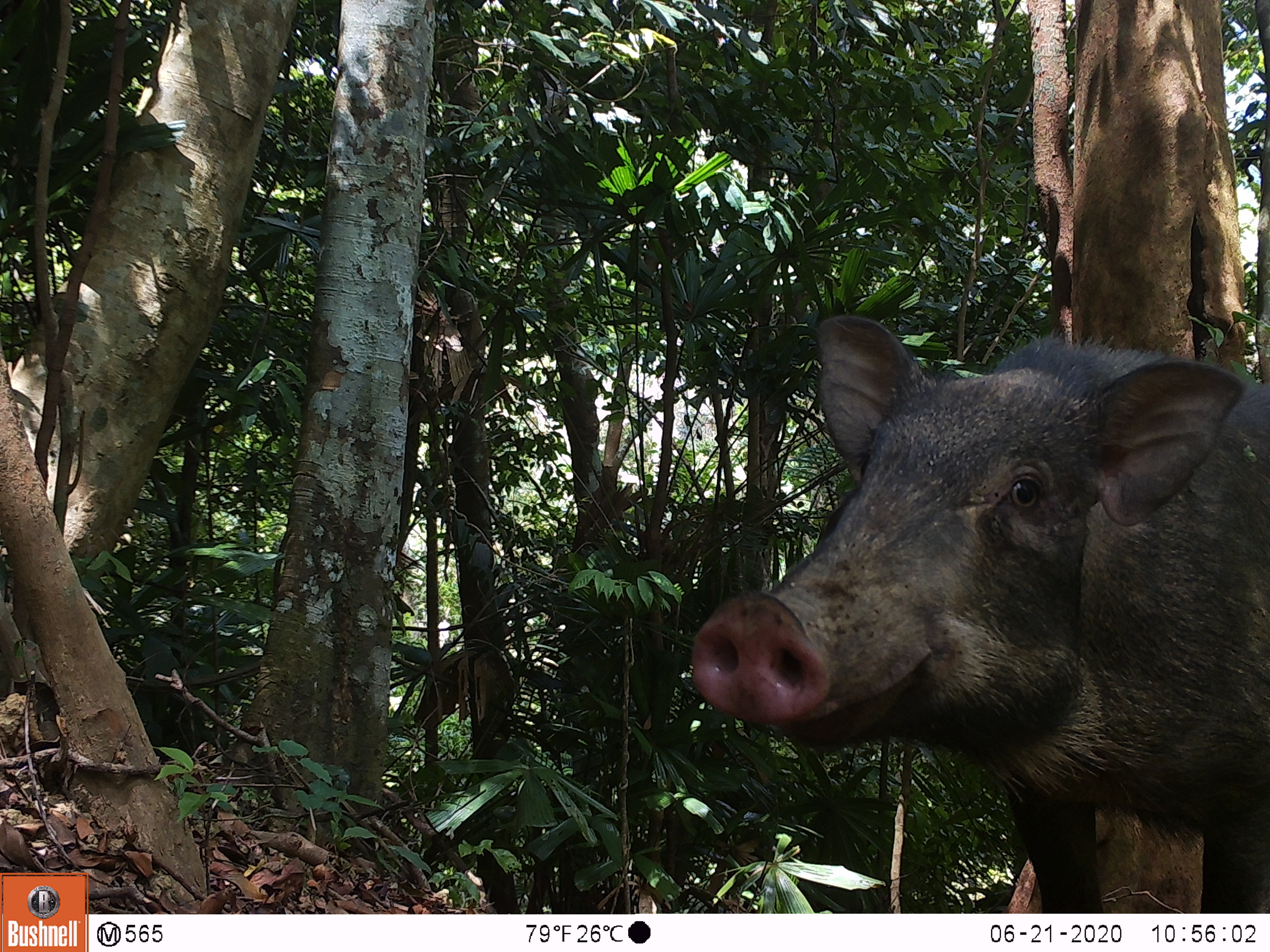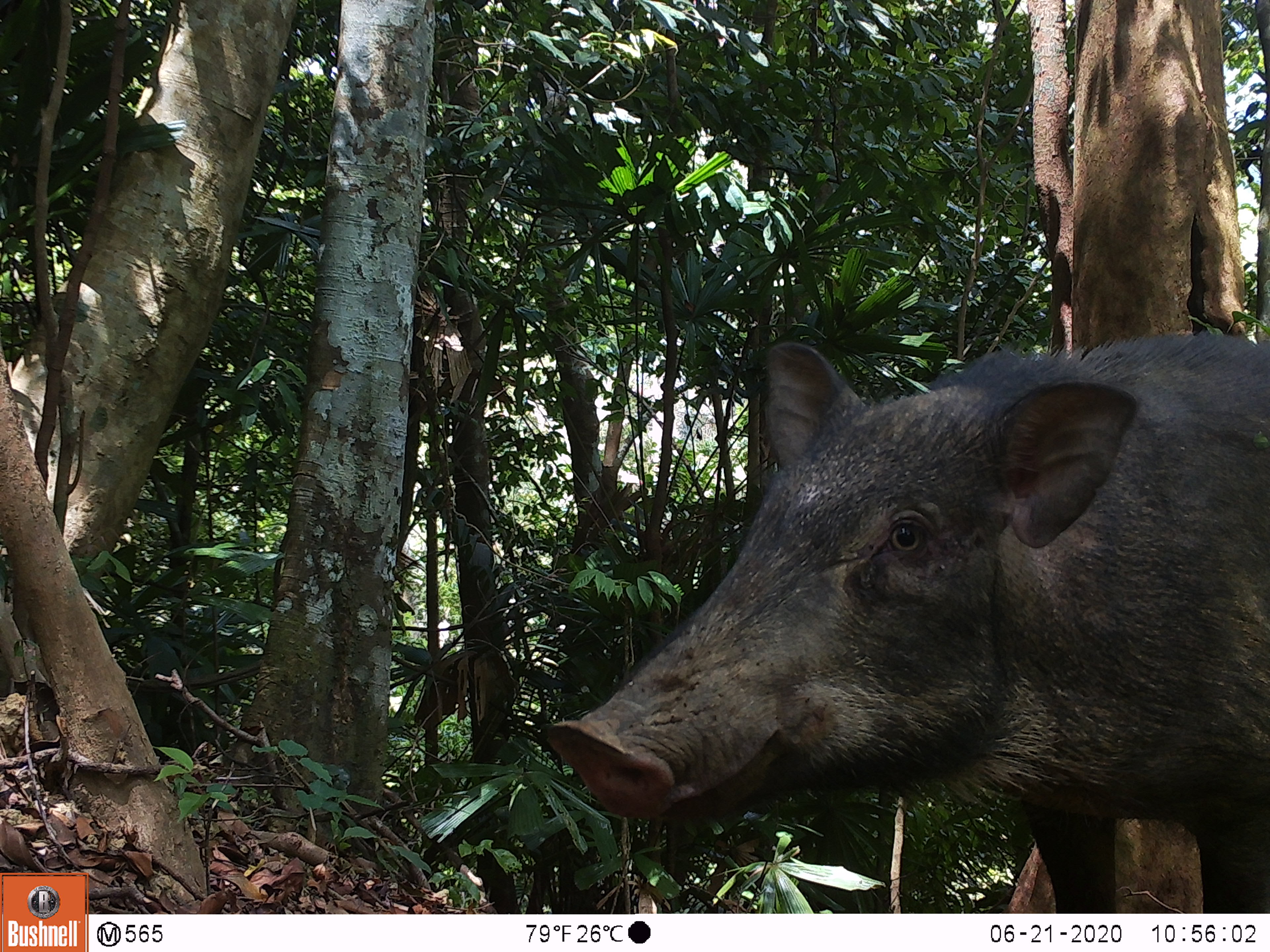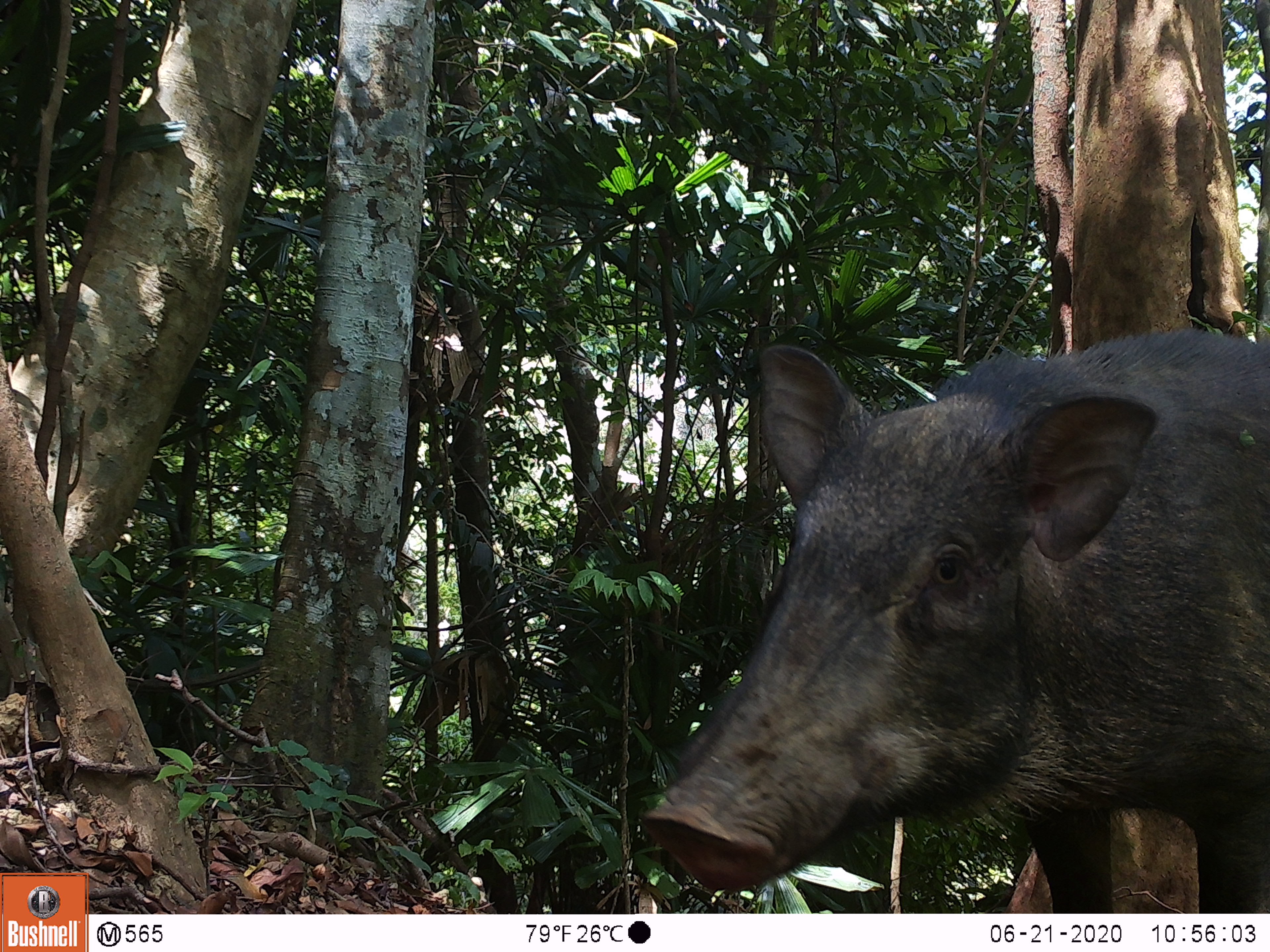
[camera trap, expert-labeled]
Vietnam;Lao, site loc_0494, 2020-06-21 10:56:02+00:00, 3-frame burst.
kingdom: Animalia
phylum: Chordata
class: Mammalia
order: Artiodactyla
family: Suidae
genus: Sus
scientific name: Sus scrofa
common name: eurasian wild pig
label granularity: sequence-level